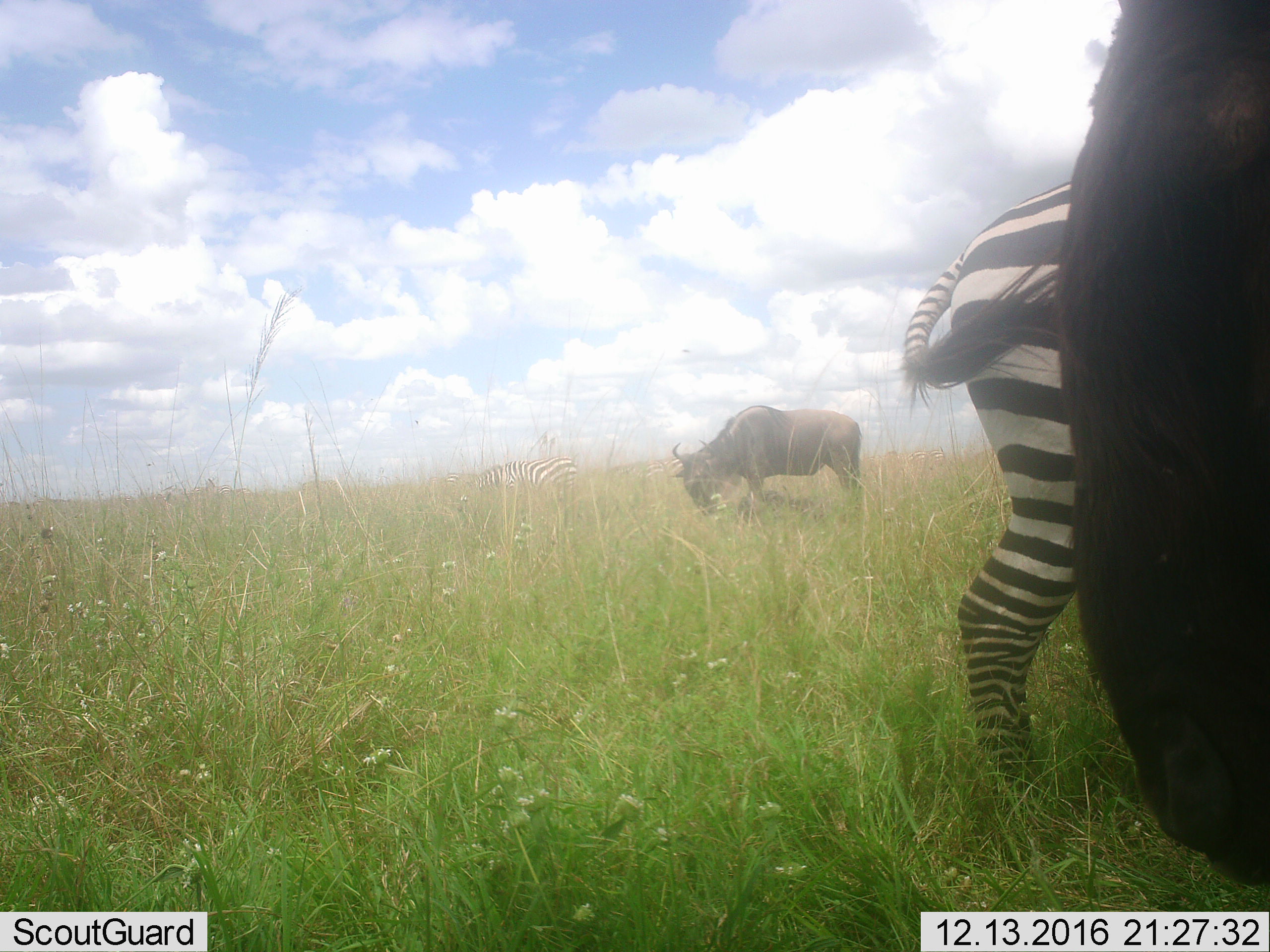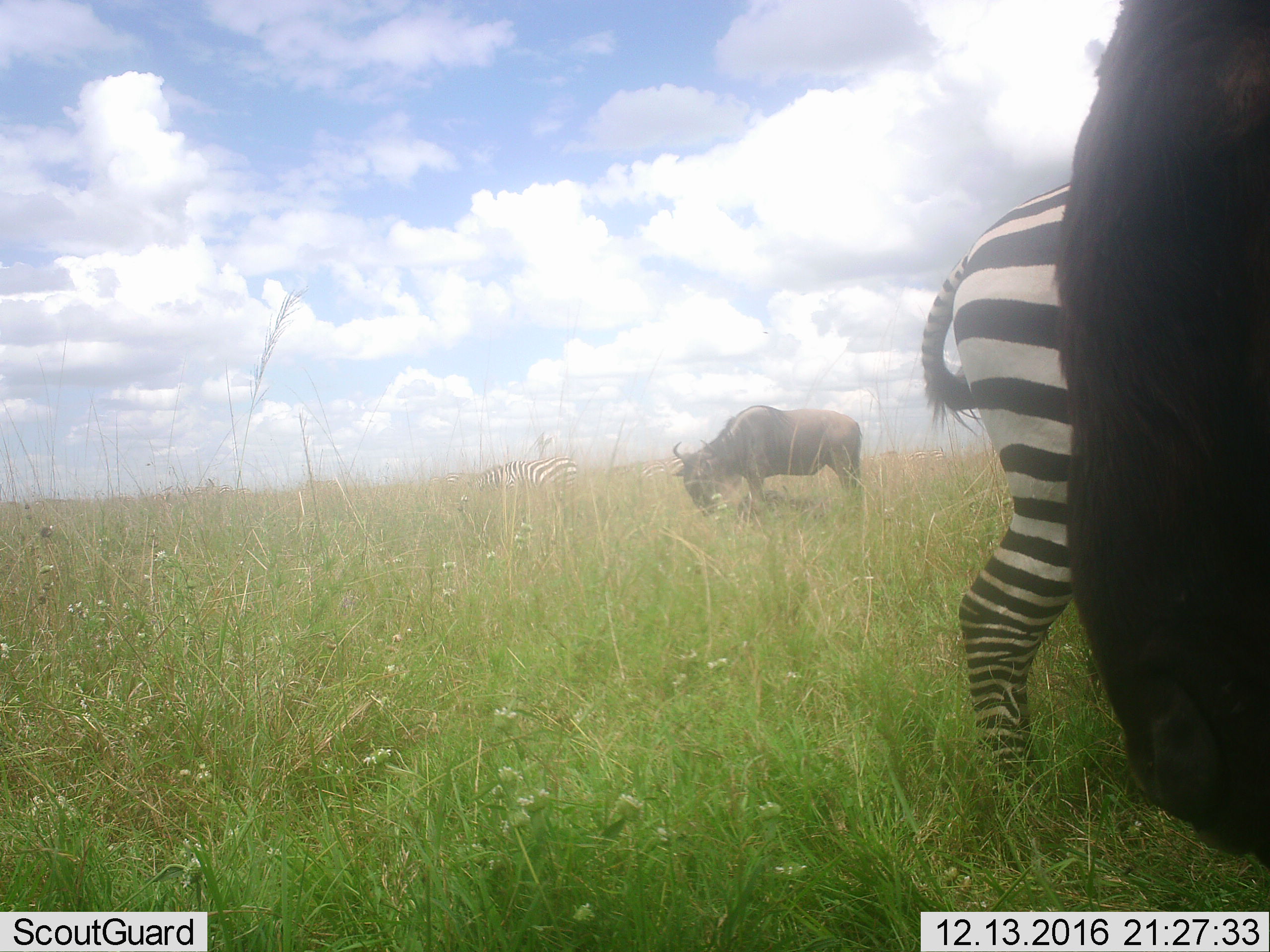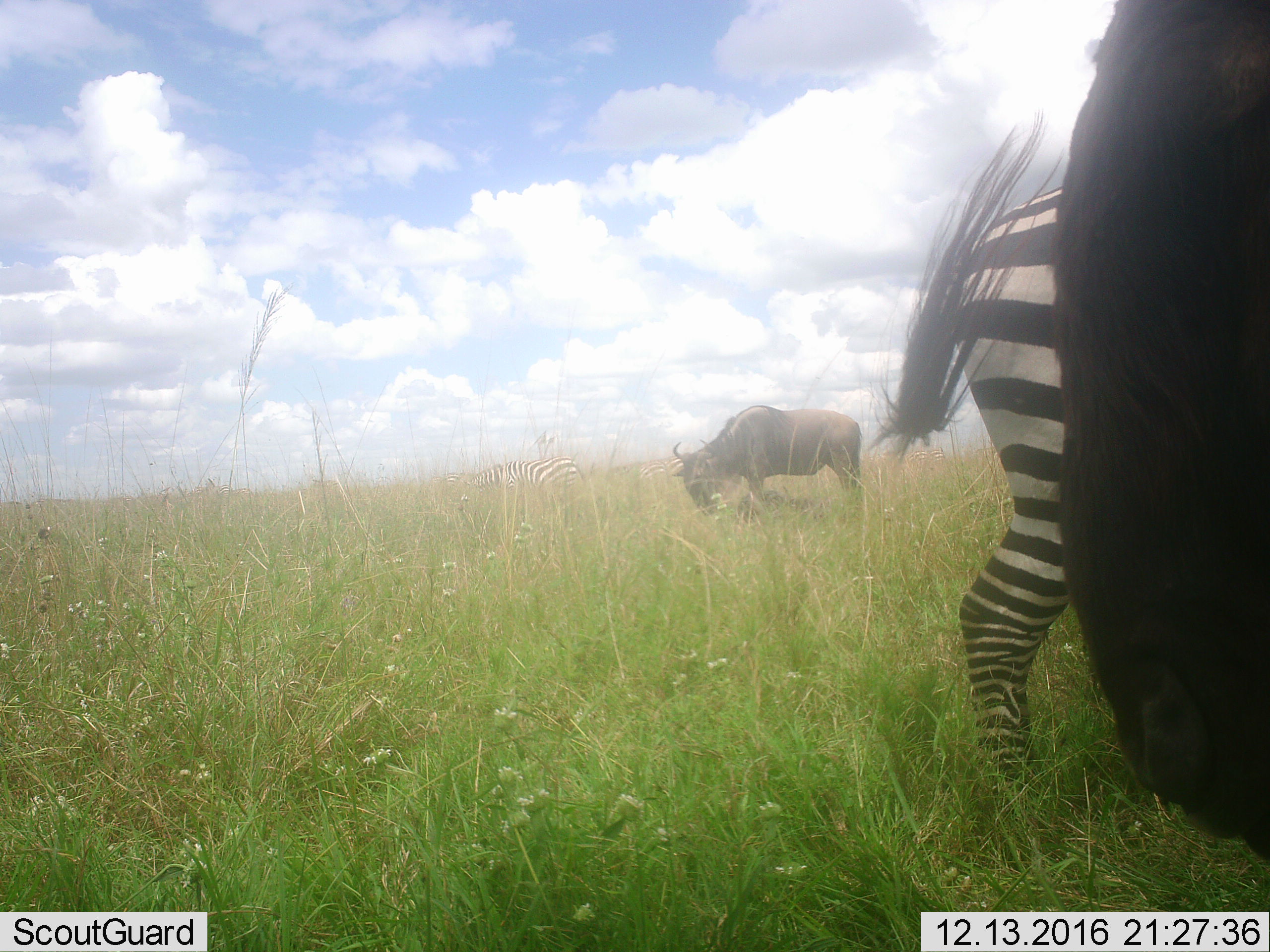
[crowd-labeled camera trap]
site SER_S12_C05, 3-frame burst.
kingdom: Animalia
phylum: Chordata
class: Mammalia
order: Artiodactyla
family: Bovidae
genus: Connochaetes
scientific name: Connochaetes taurinus taurinus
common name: blue wildebeest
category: wildebeestblue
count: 2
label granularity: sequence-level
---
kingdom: Animalia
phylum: Chordata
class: Mammalia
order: Perissodactyla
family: Equidae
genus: Equus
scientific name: Equus quagga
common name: plains zebra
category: zebraplains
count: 2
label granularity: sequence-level